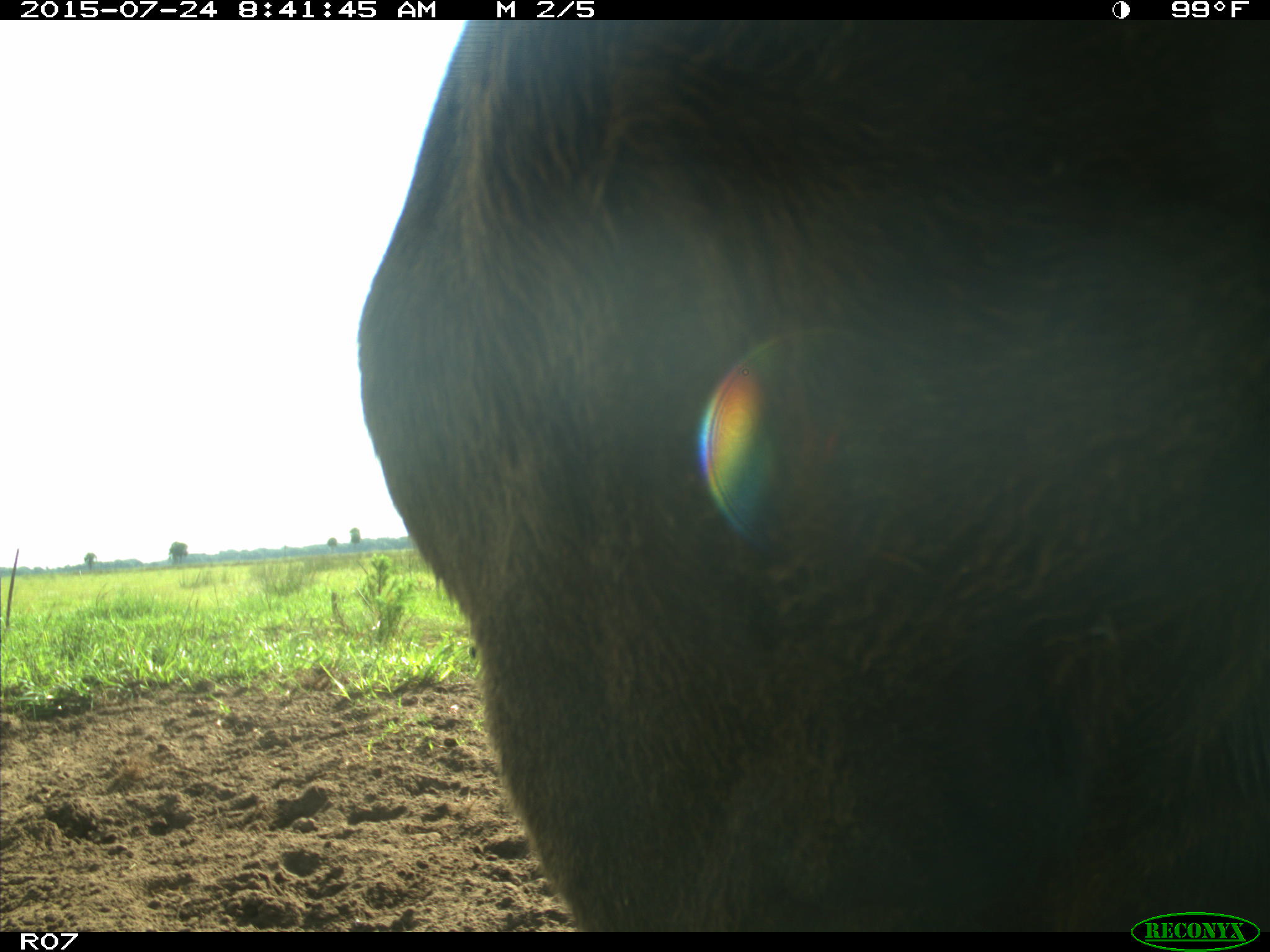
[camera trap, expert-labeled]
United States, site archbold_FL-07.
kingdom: Animalia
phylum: Chordata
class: Mammalia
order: Artiodactyla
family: Bovidae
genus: Bos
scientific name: Bos taurus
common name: domestic cow